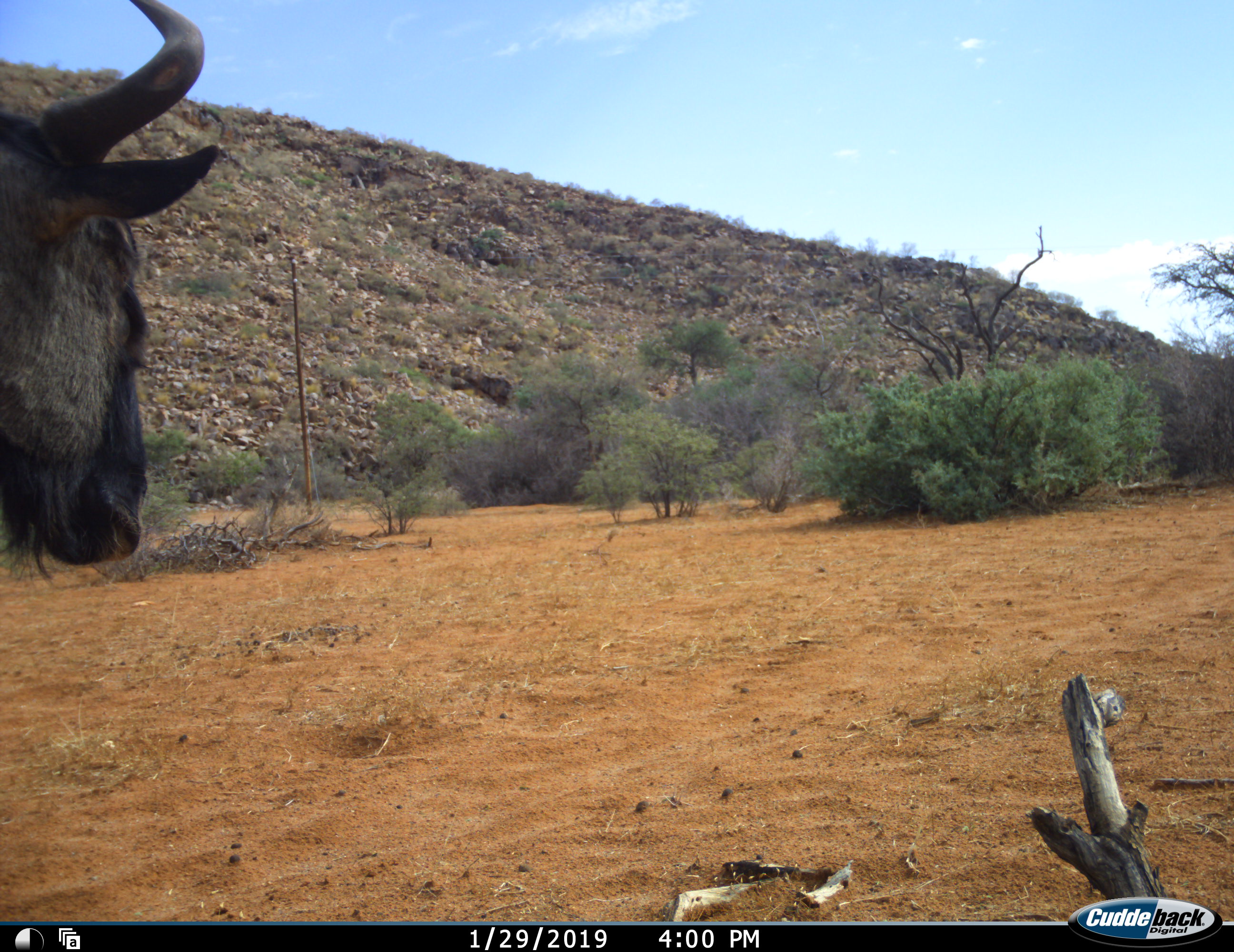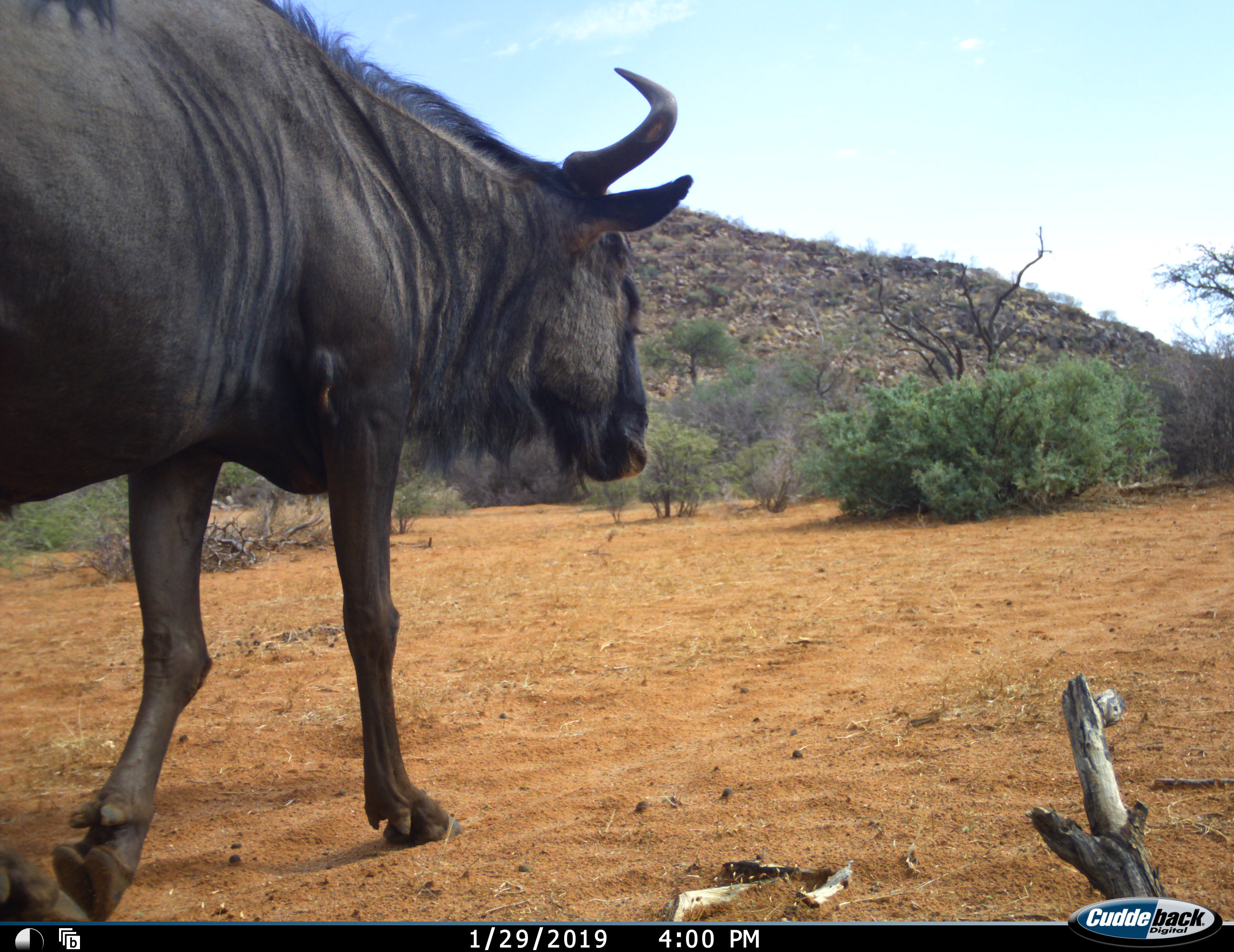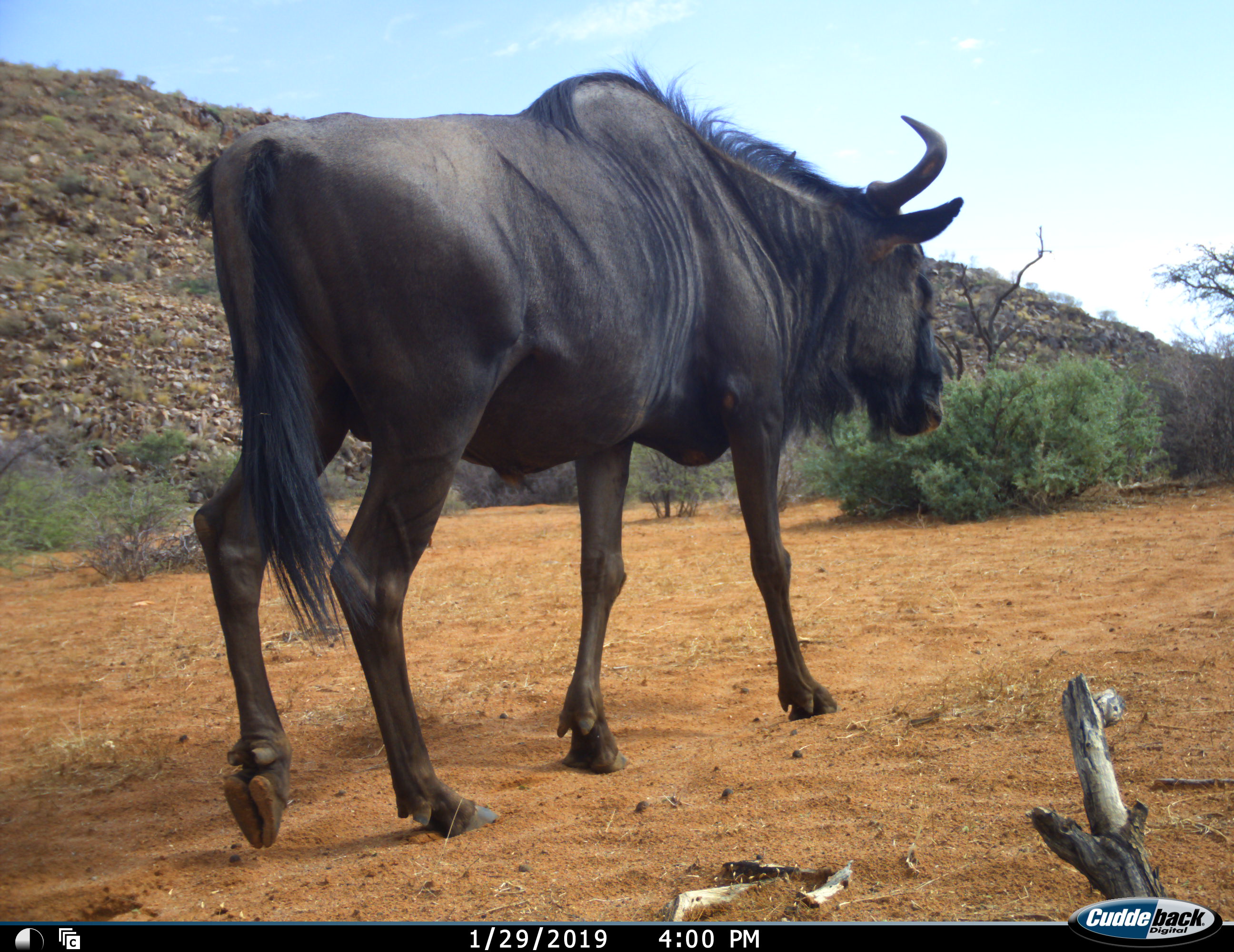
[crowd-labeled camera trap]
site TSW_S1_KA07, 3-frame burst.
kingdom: Animalia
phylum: Chordata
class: Mammalia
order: Artiodactyla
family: Bovidae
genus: Connochaetes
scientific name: Connochaetes taurinus taurinus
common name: blue wildebeest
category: wildebeestblue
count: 1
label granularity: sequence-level